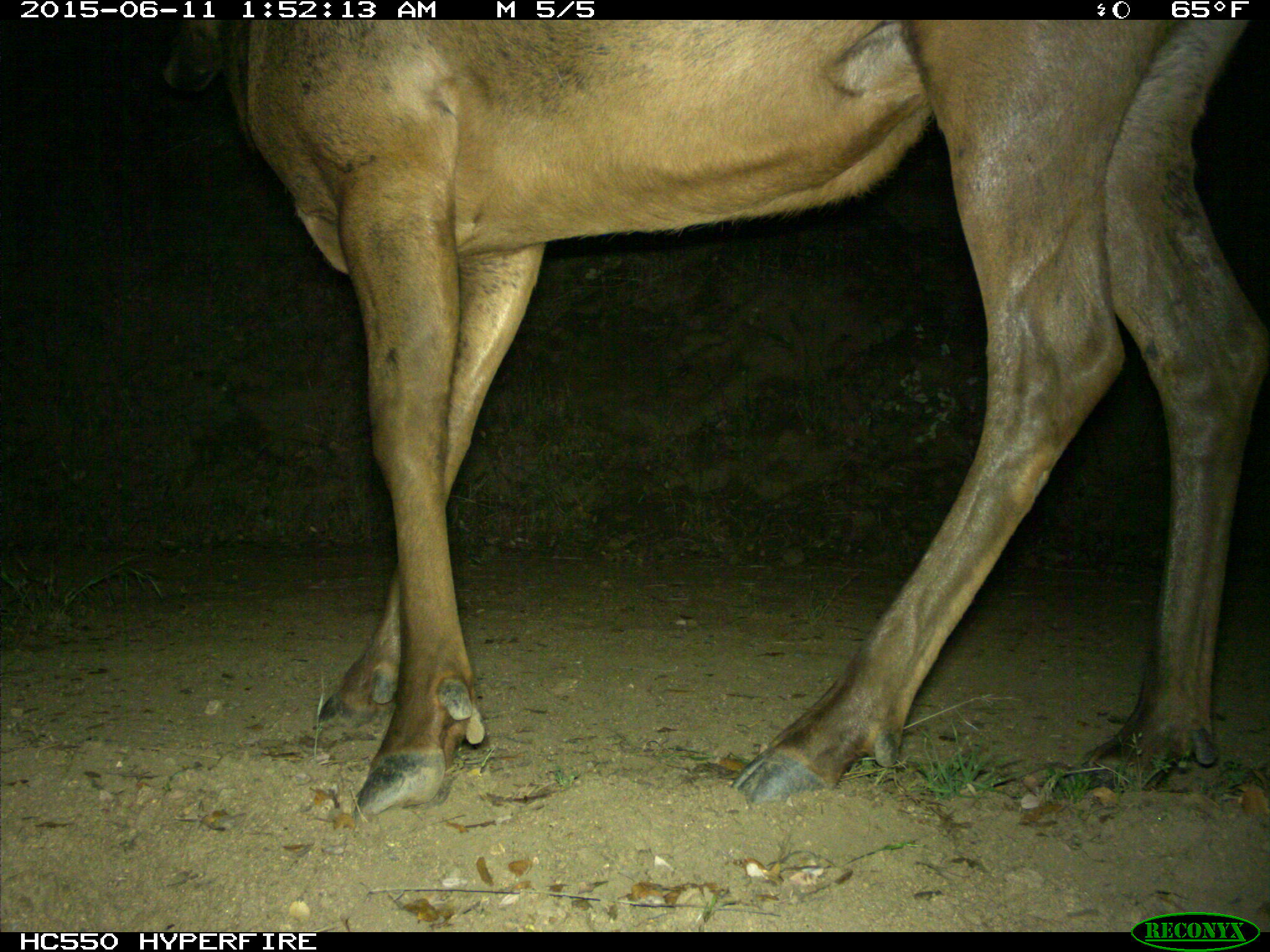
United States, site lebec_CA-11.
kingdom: Animalia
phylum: Chordata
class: Mammalia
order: Artiodactyla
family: Cervidae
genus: Cervus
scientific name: Cervus canadensis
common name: elk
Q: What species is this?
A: Cervus canadensis (elk).